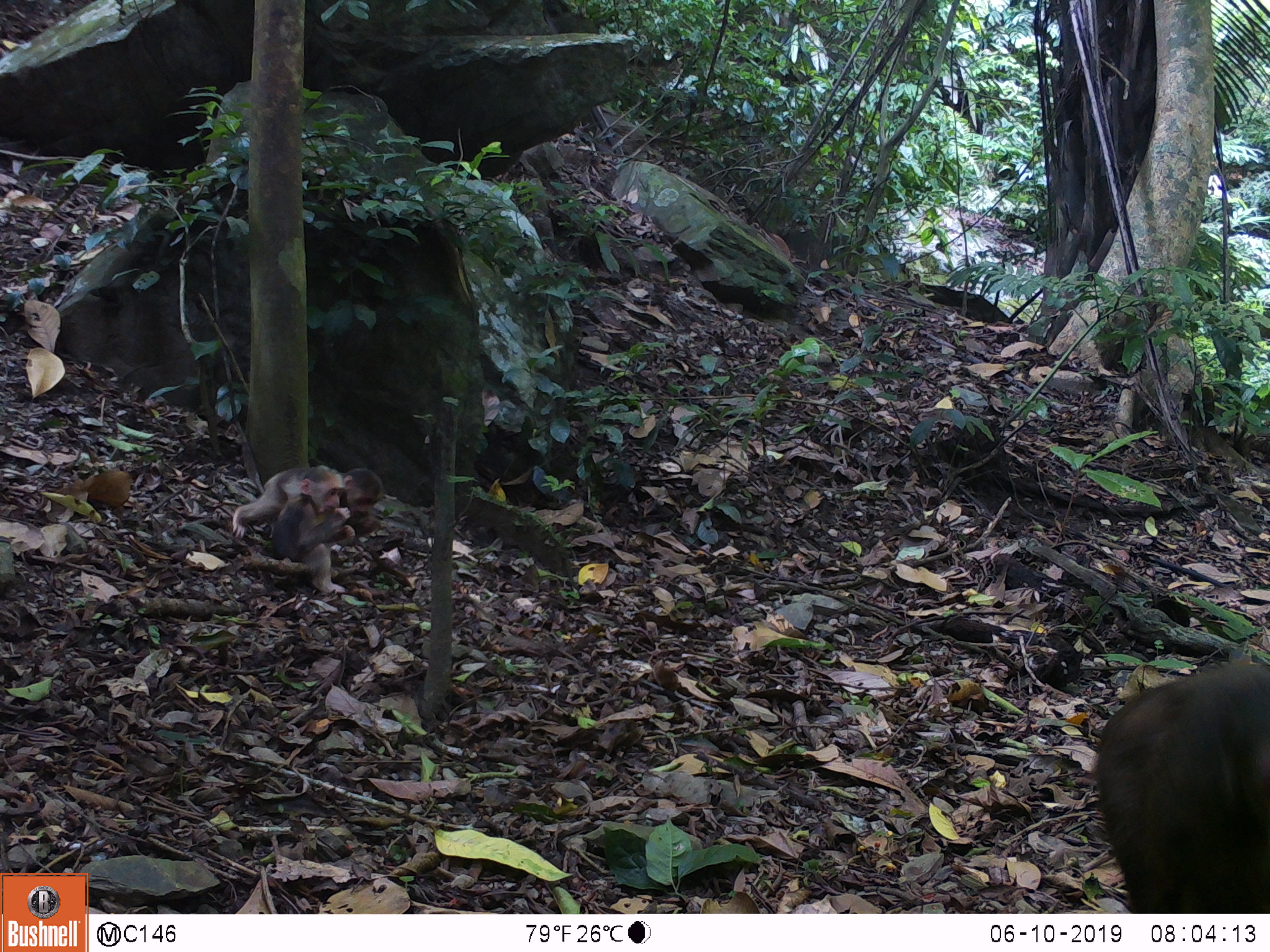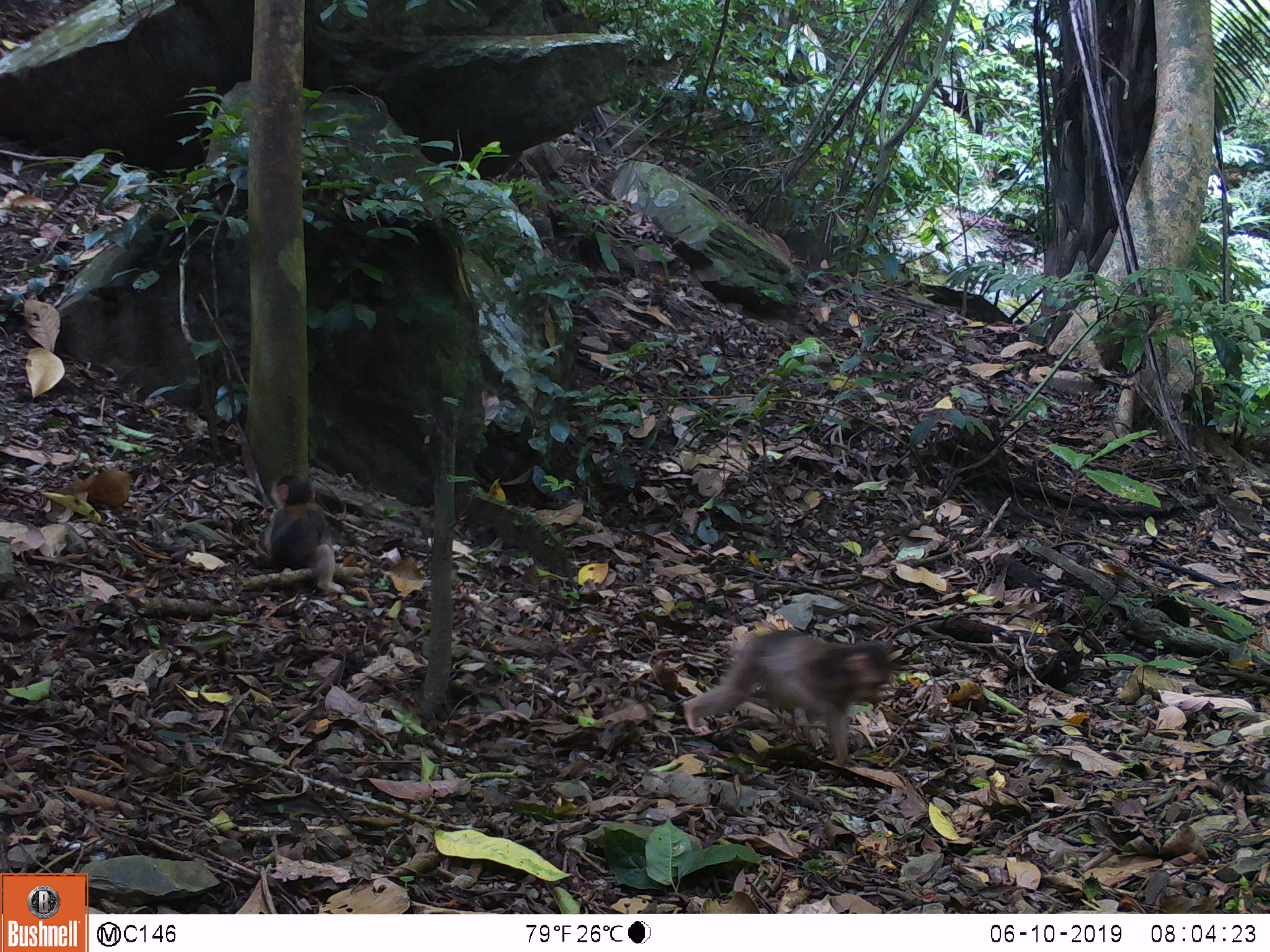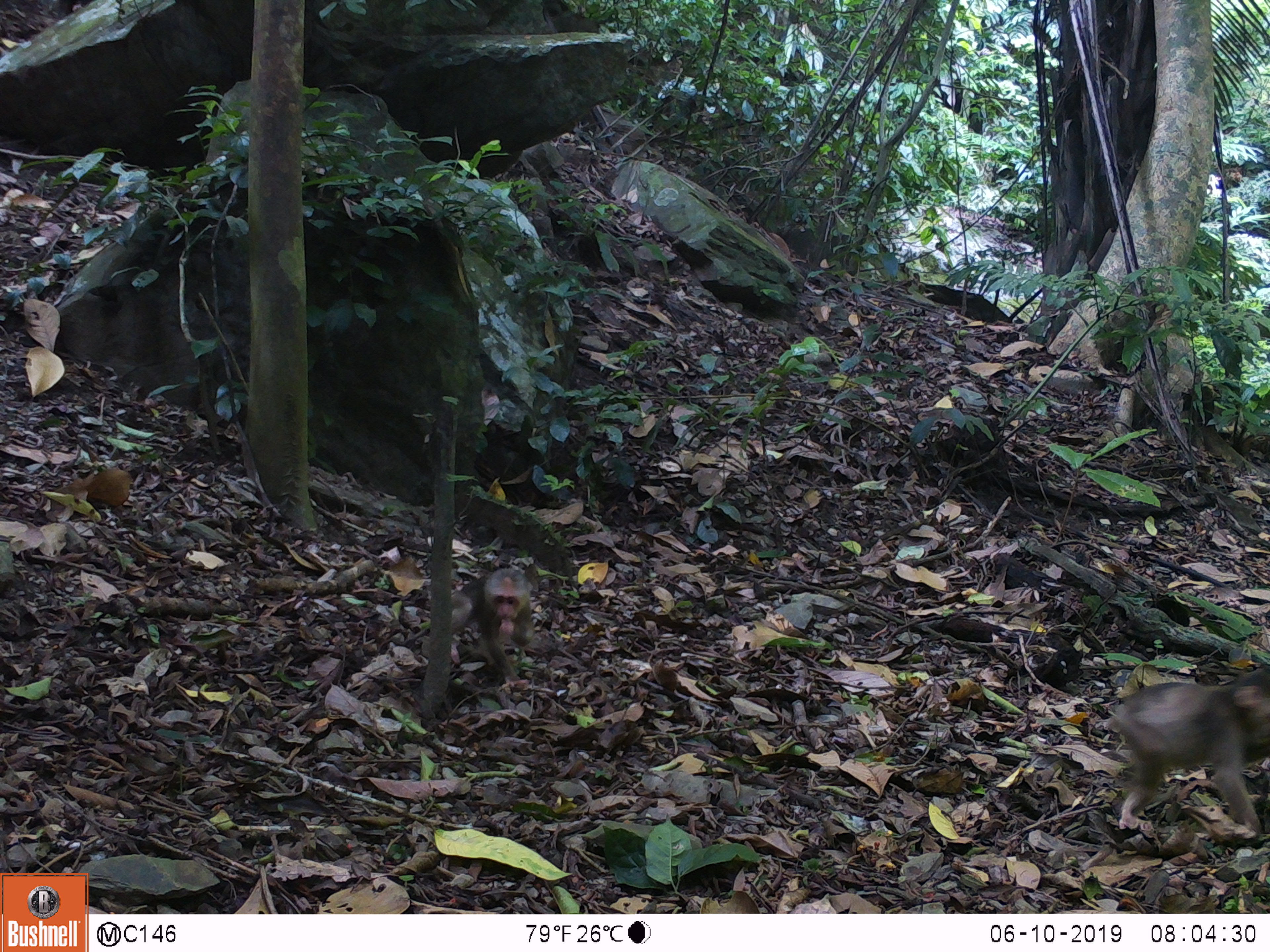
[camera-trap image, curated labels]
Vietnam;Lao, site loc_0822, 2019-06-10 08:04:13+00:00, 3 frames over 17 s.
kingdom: Animalia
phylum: Chordata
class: Mammalia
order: Primates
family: Cercopithecidae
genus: Macaca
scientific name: Macaca arctoides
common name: stump-tailed macaque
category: stump tailed macaque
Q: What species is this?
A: Stump tailed macaque (stump-tailed macaque) (Macaca arctoides).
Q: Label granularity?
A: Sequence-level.